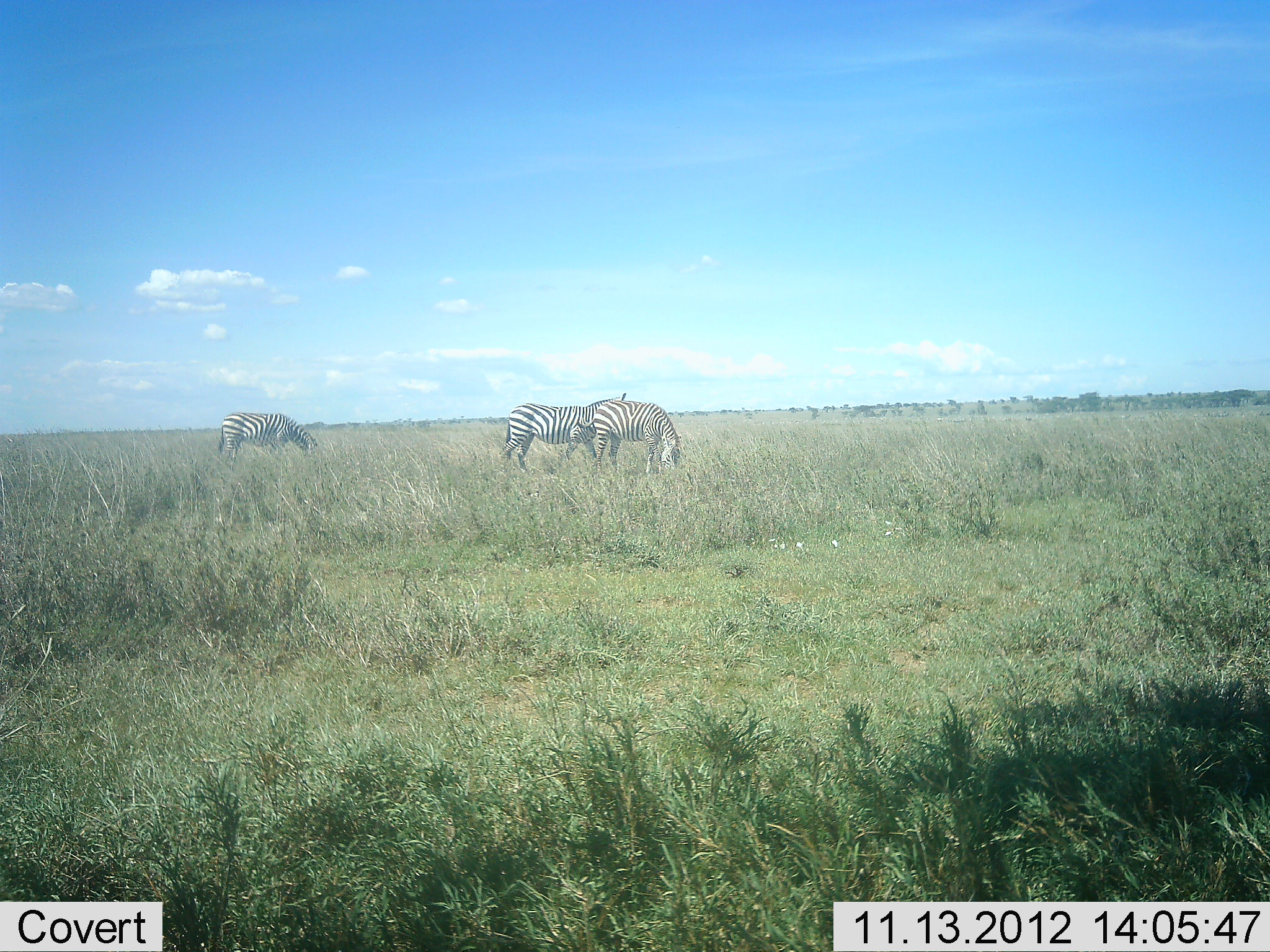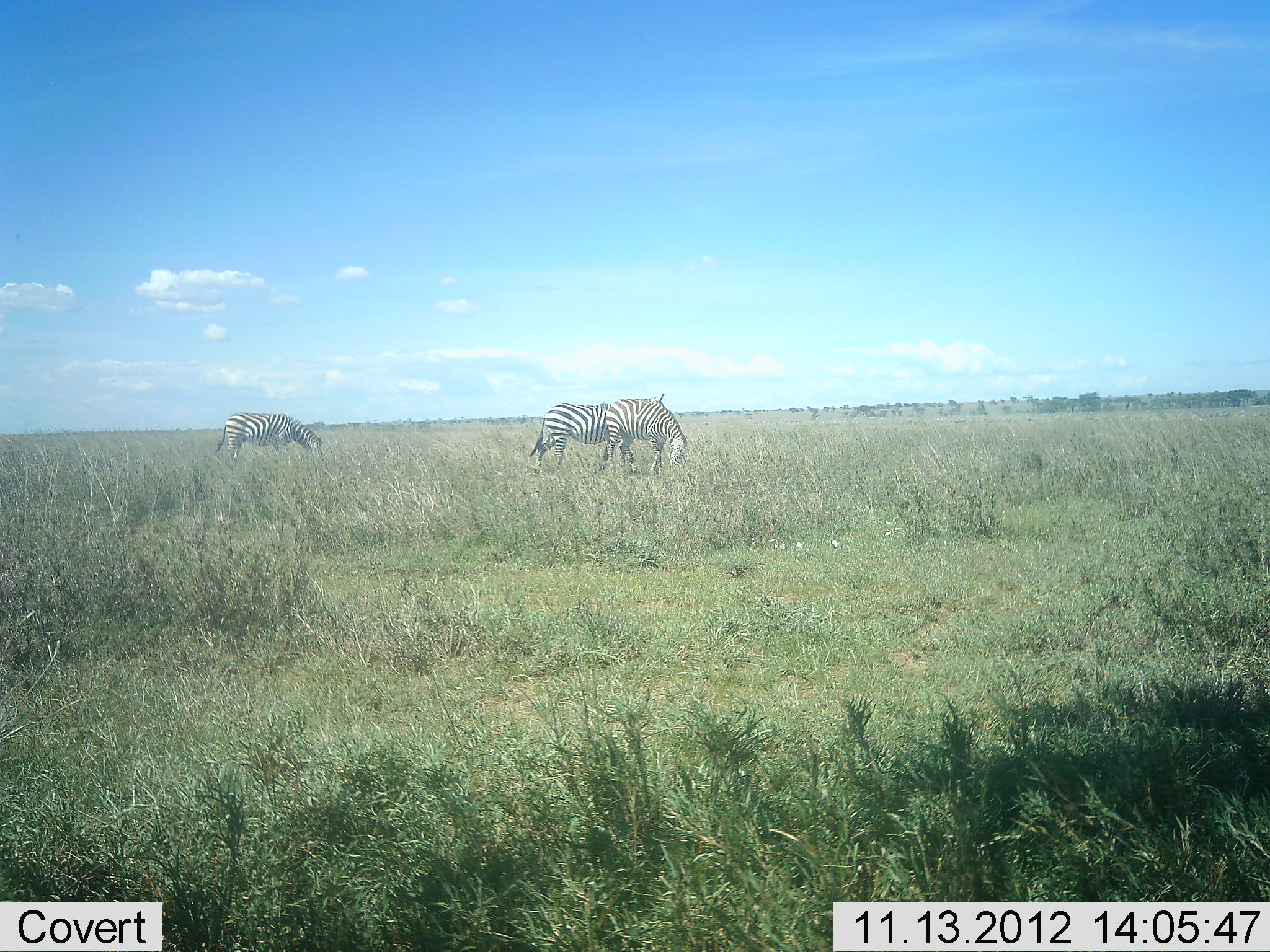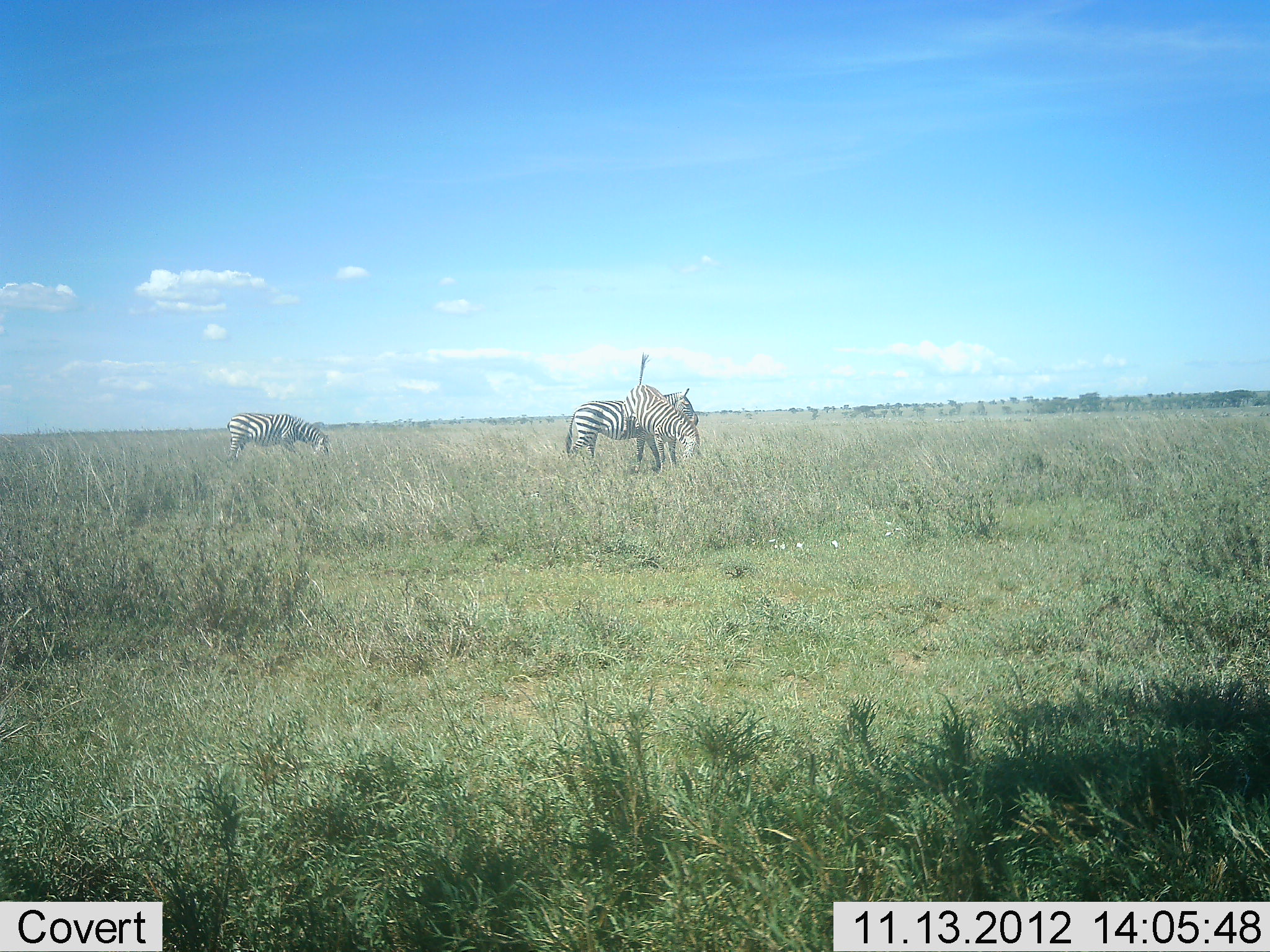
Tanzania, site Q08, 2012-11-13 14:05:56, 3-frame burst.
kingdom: Animalia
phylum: Chordata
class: Mammalia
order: Perissodactyla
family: Equidae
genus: Equus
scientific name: Equus quagga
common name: plains zebra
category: zebra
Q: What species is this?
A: Zebra (plains zebra) (Equus quagga).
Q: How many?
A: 3.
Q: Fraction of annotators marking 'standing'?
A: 40%.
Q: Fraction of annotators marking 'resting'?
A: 0%.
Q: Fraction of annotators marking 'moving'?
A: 50%.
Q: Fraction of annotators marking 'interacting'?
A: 20%.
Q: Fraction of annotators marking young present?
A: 0%.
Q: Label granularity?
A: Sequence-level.